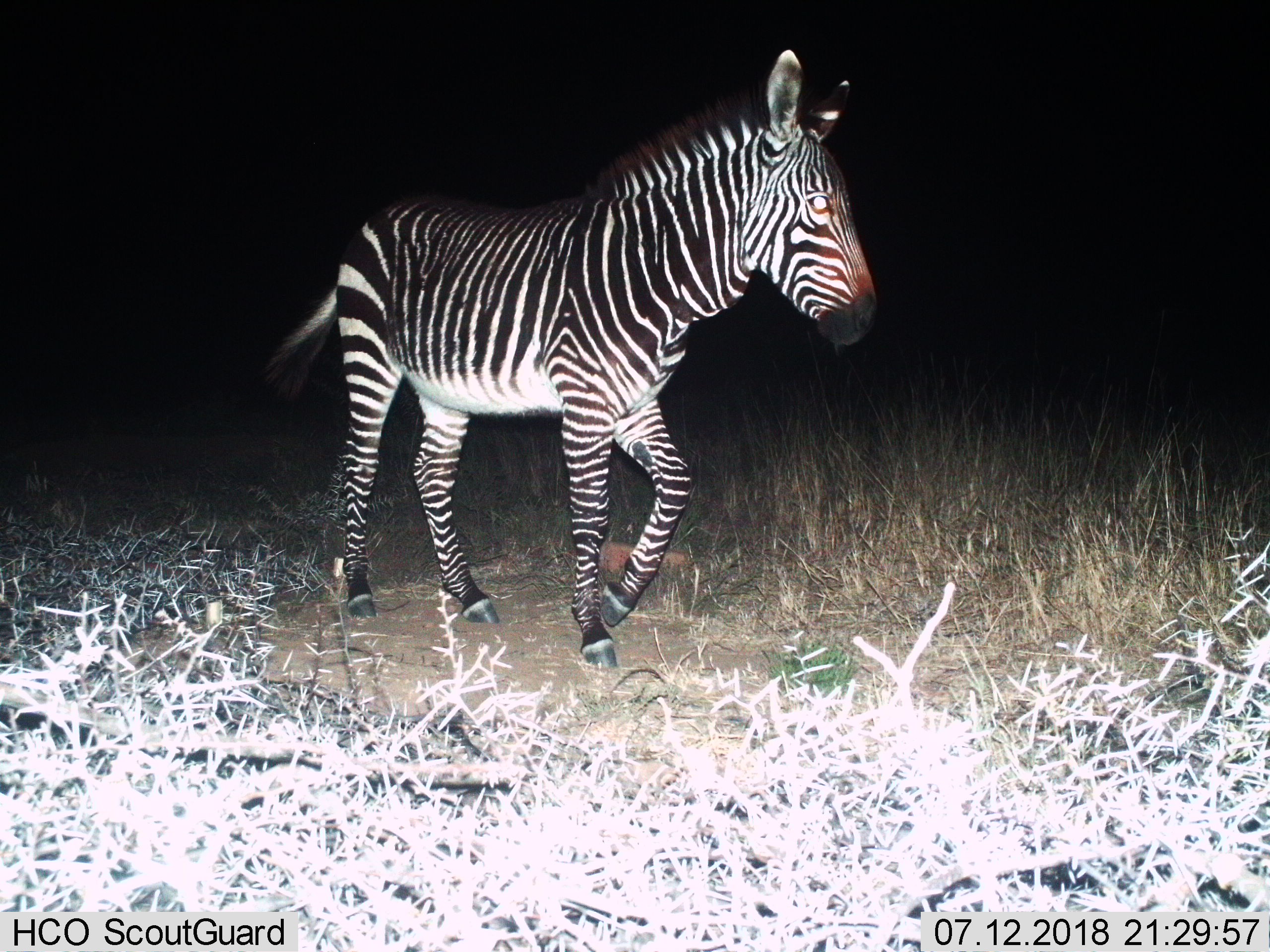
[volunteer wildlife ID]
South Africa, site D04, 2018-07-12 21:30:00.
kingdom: Animalia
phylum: Chordata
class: Mammalia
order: Perissodactyla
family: Equidae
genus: Equus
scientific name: Equus zebra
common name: mountain zebra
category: zebramountain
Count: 1.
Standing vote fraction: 22%.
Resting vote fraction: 0%.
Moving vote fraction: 89%.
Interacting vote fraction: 0%.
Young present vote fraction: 0%.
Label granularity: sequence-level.